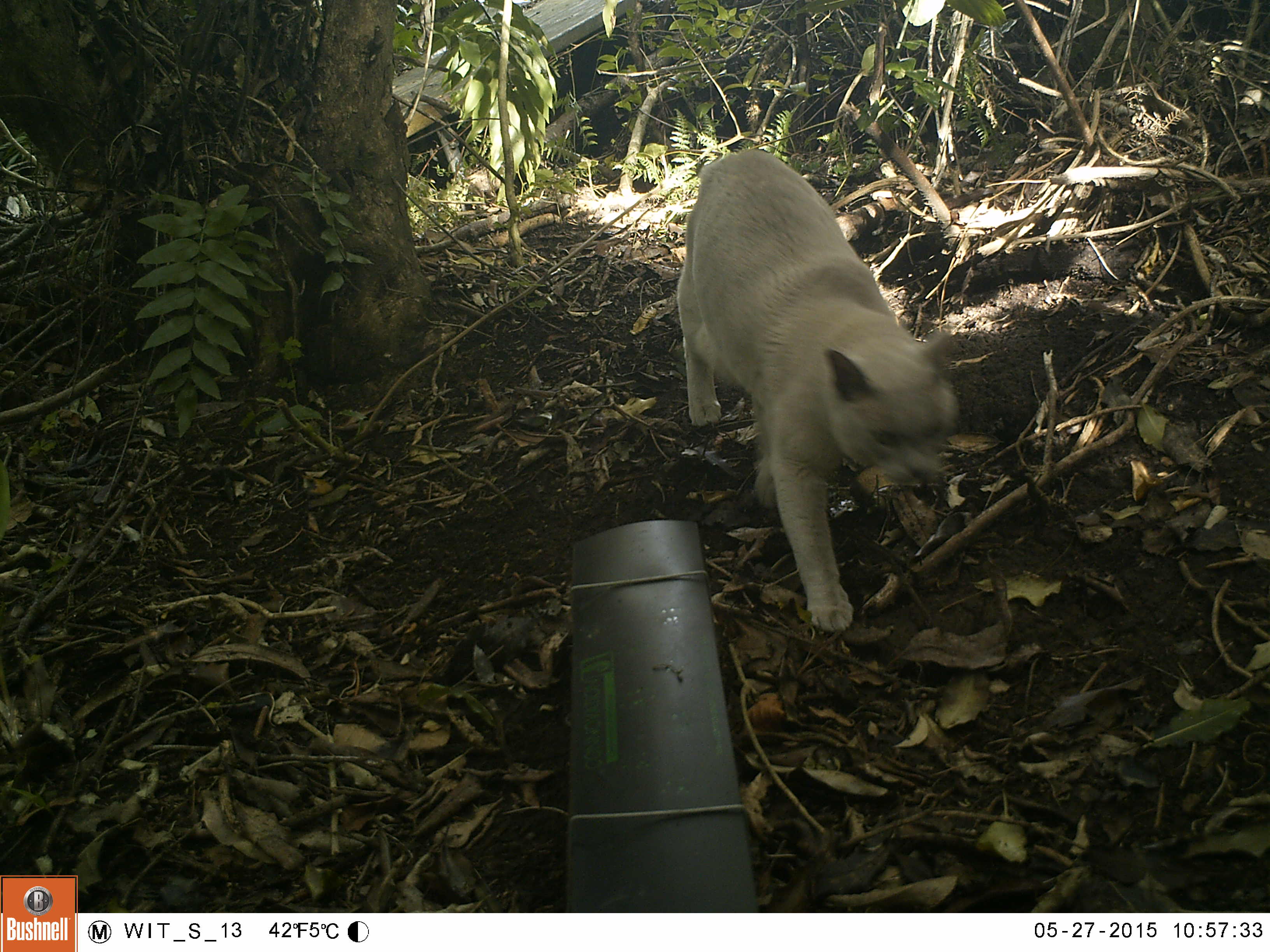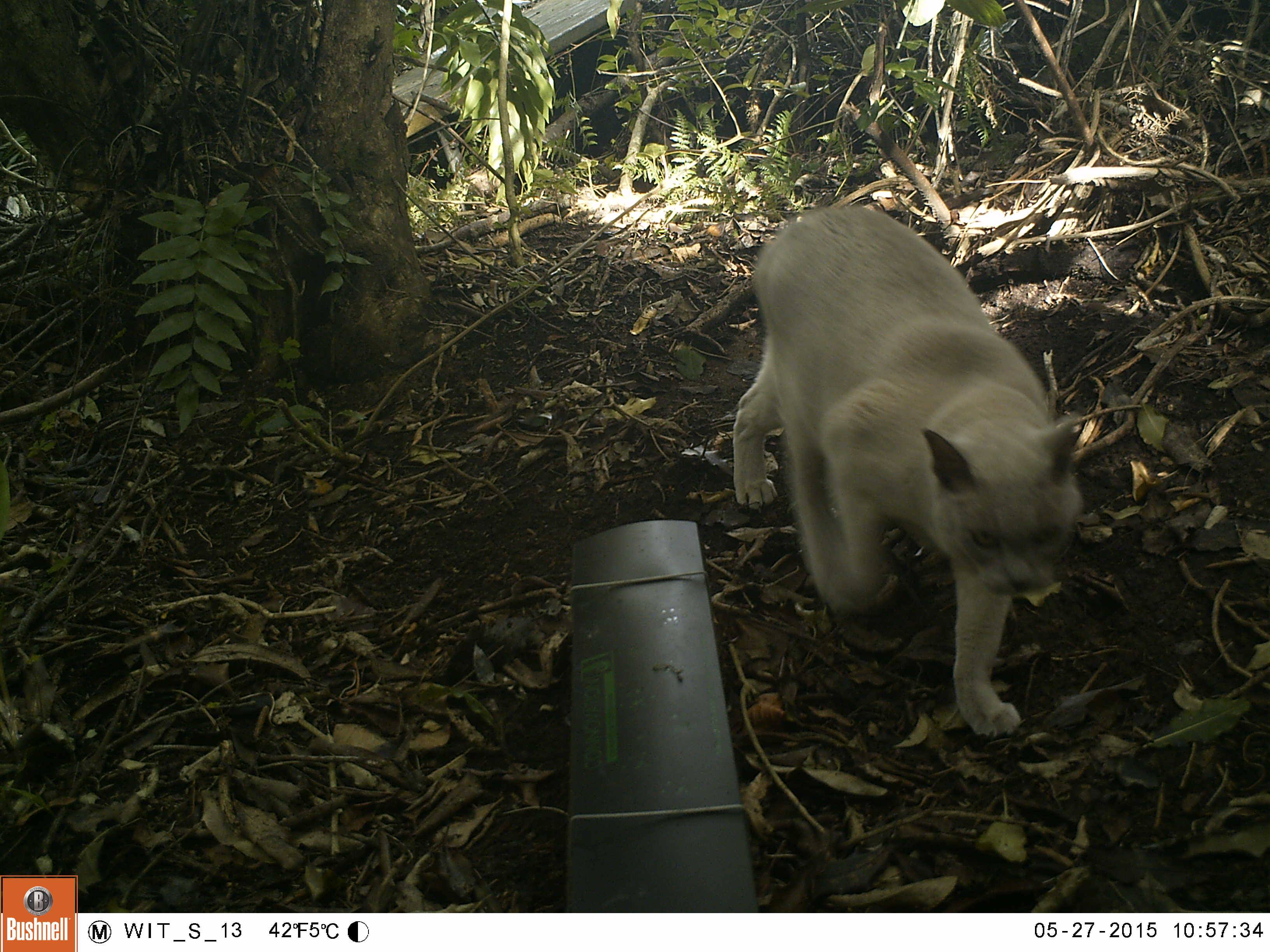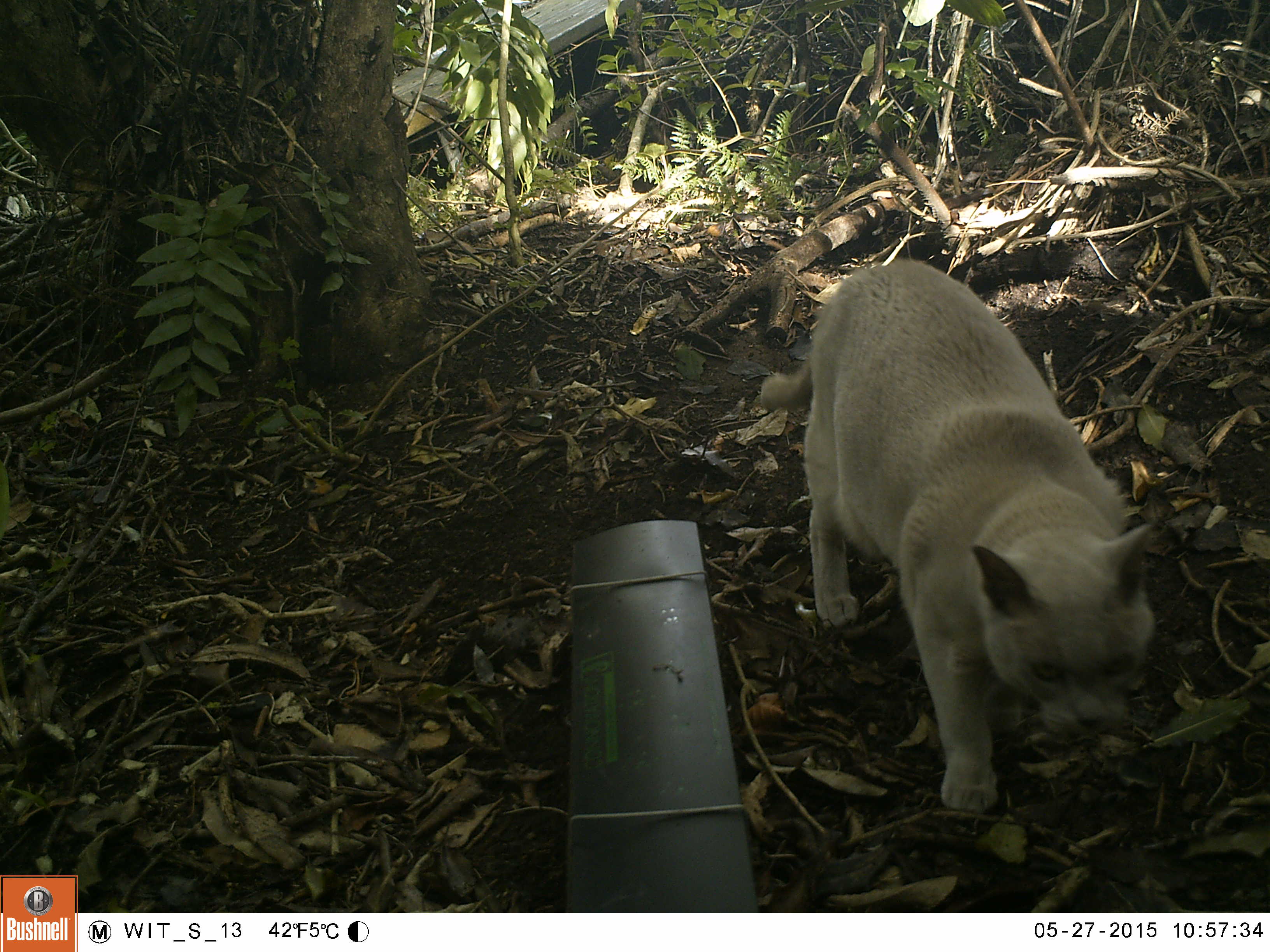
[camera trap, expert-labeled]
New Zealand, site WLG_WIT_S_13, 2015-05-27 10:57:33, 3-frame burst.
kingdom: Animalia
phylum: Chordata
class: Mammalia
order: Carnivora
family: Felidae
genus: Felis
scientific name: Felis catus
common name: domestic cat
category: cat